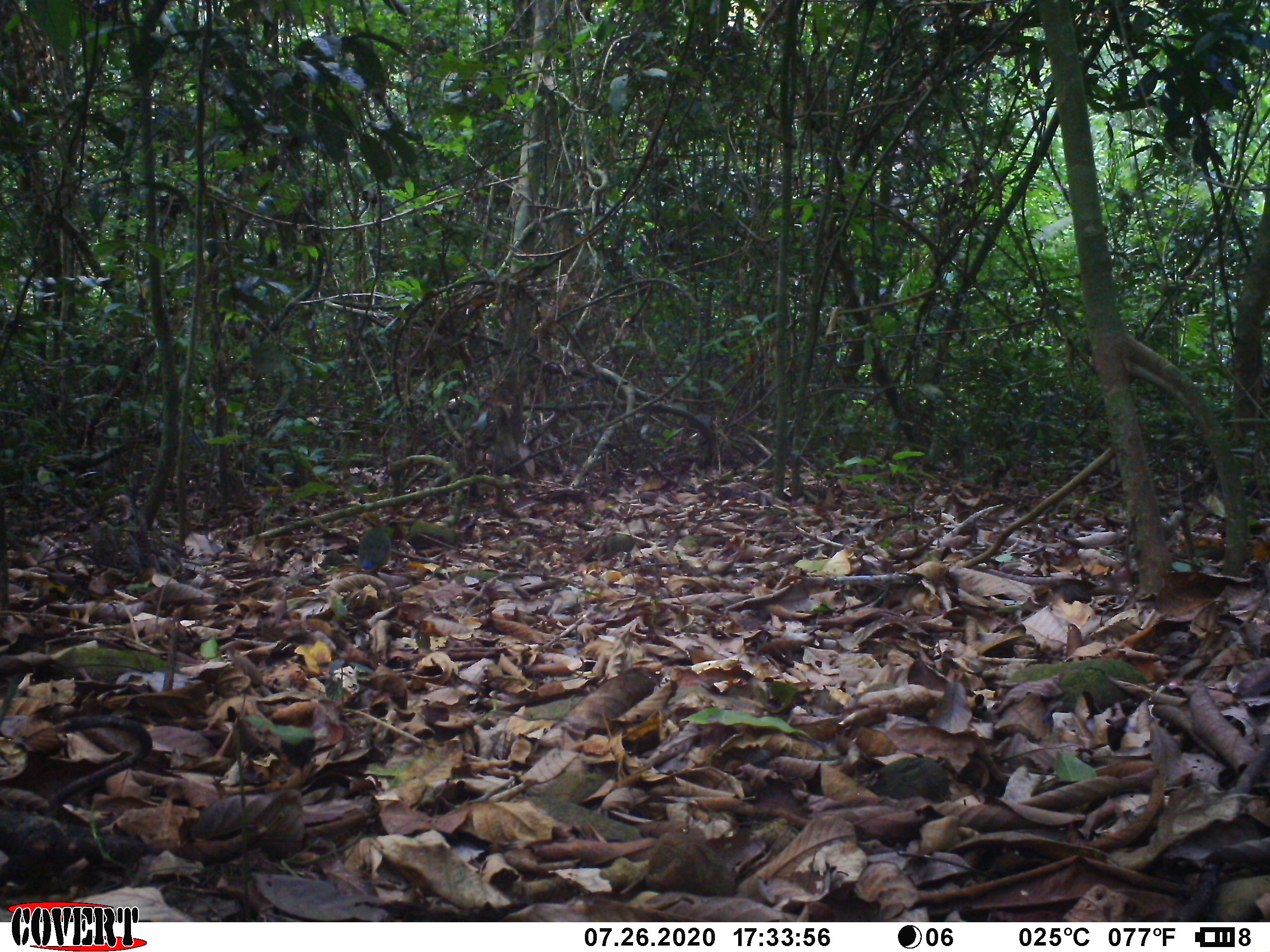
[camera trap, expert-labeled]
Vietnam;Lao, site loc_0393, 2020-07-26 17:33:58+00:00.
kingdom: Animalia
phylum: Chordata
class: Aves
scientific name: Aves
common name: bird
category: unidentified bird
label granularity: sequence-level